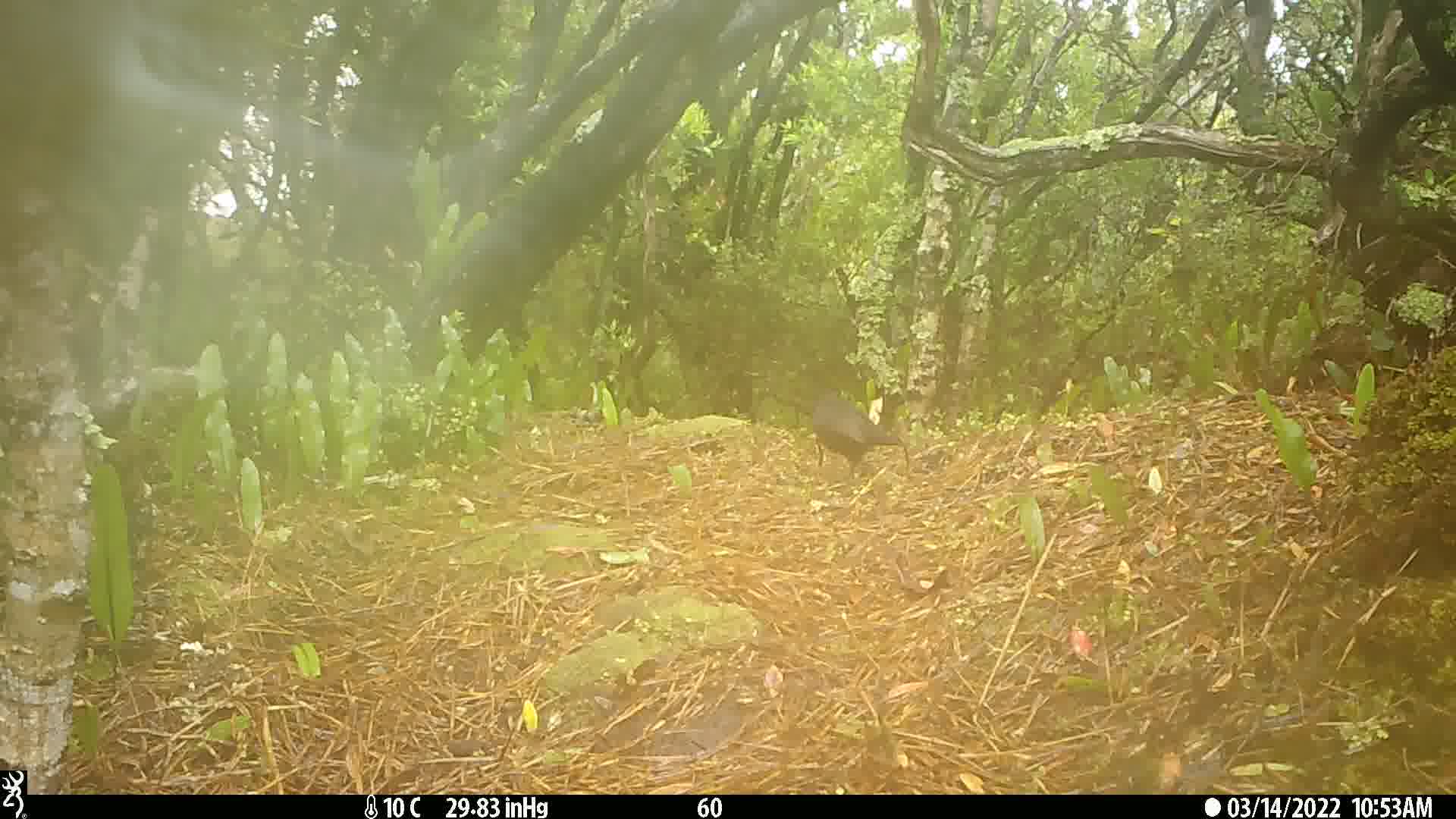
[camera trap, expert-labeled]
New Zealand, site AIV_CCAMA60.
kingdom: Animalia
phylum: Chordata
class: Aves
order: Passeriformes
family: Turdidae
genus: Turdus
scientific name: Turdus merula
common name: eurasian blackbird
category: blackbird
Blackbird (eurasian blackbird) (Turdus merula).